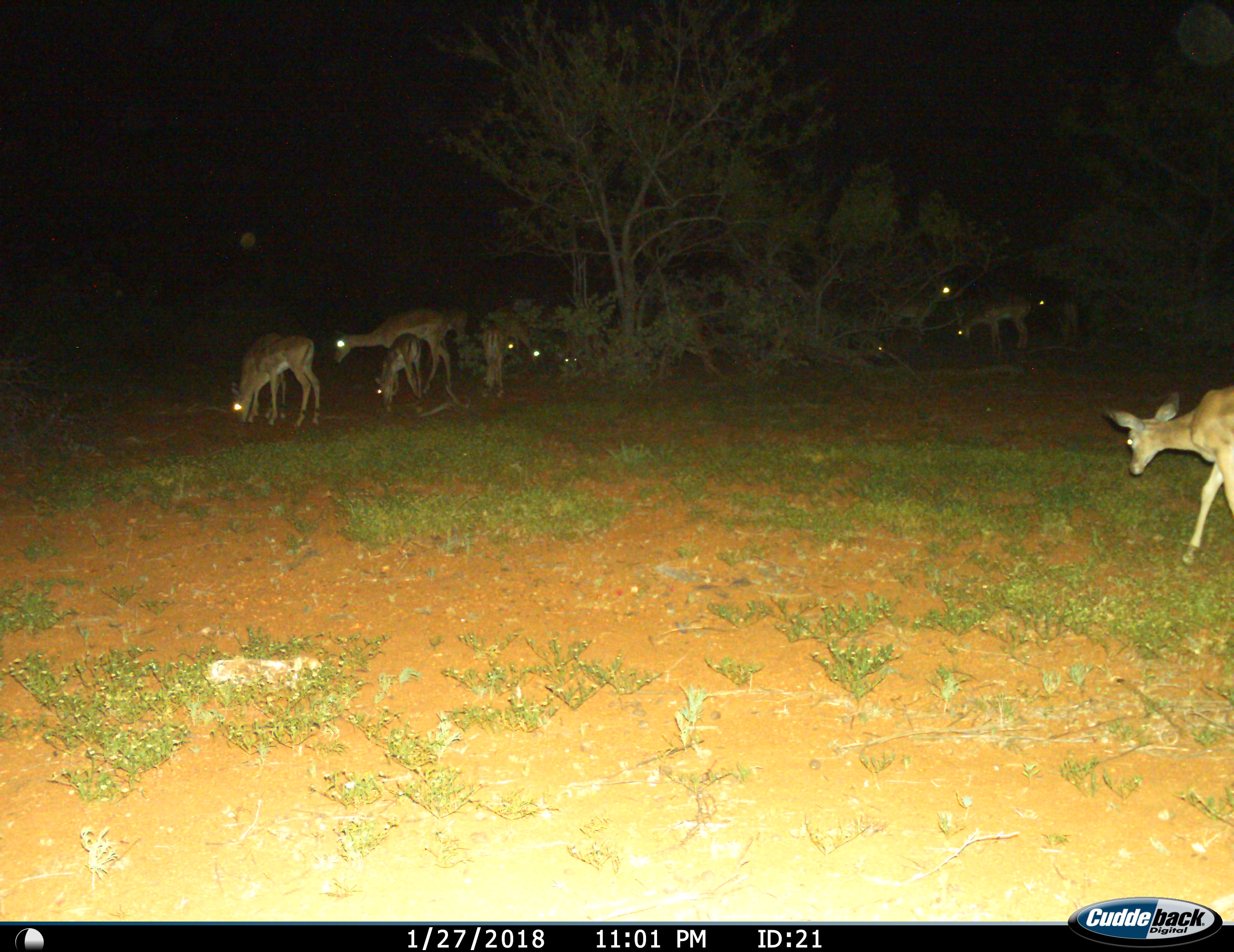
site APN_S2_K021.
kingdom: Animalia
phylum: Chordata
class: Mammalia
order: Artiodactyla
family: Bovidae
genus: Aepyceros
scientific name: Aepyceros melampus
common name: impala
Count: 10.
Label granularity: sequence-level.